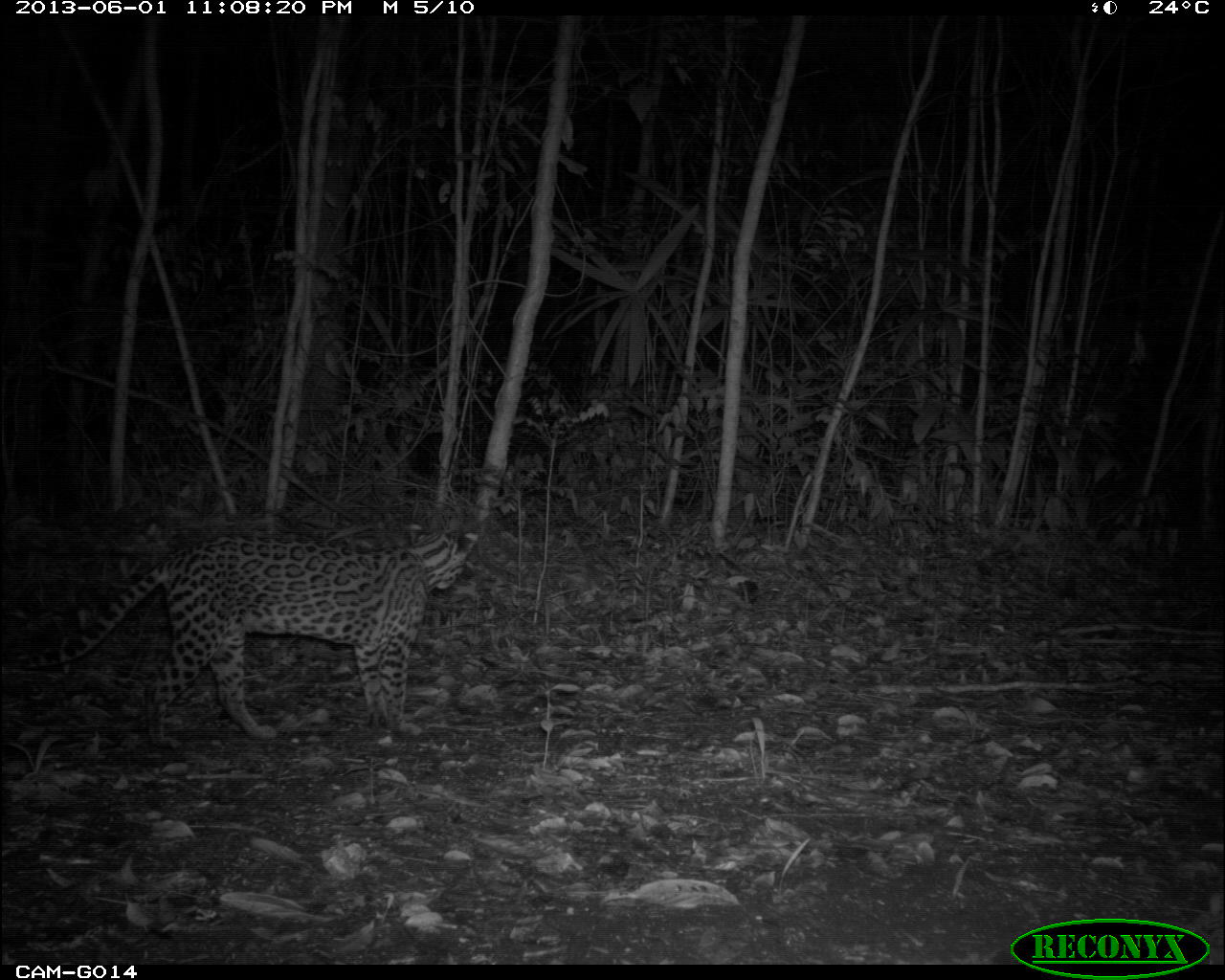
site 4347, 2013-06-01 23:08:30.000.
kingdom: Animalia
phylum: Chordata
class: Mammalia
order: Carnivora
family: Felidae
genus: Leopardus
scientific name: Leopardus pardalis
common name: ocelot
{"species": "Leopardus pardalis (ocelot)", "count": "1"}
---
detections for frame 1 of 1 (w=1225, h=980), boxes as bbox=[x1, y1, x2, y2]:
leopardus pardalis: bbox=[1, 522, 480, 741]